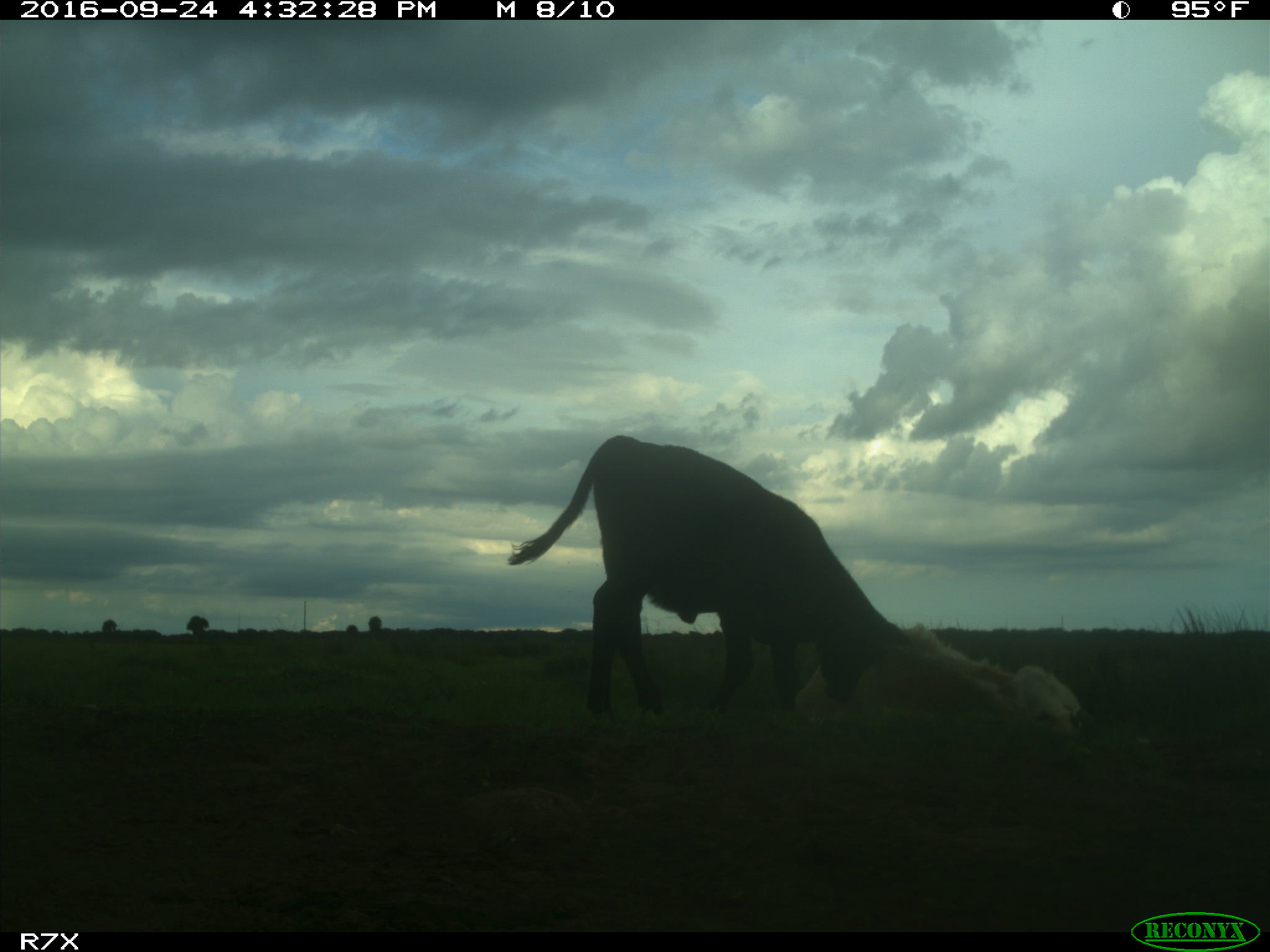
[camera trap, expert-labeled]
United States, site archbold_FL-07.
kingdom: Animalia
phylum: Chordata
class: Mammalia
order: Artiodactyla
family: Bovidae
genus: Bos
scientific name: Bos taurus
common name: domestic cow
Bos taurus (domestic cow).